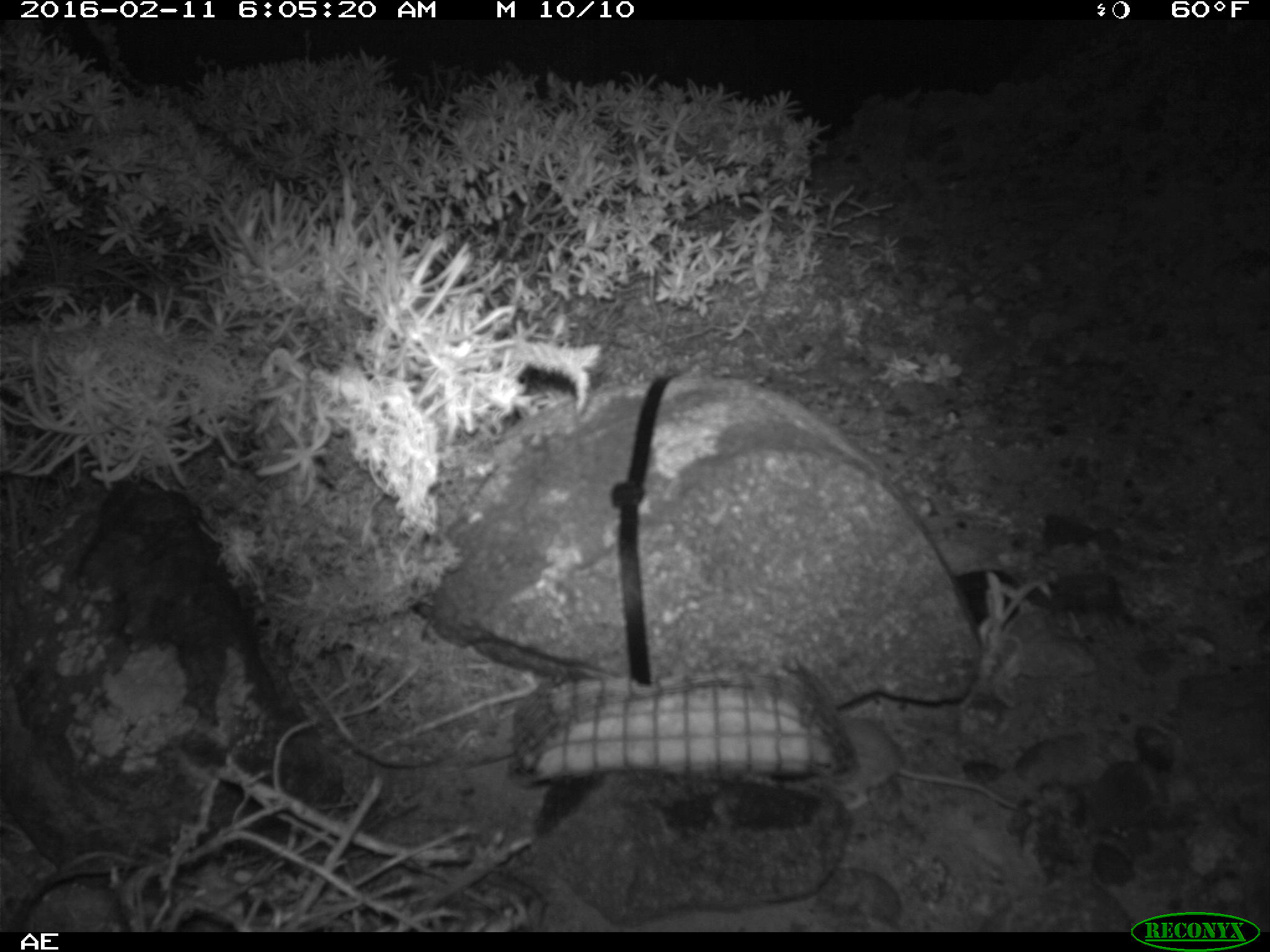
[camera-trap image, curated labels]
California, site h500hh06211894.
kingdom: Animalia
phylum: Chordata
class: Mammalia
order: Rodentia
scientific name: Rodentia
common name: rodent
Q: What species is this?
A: Rodent (Rodentia).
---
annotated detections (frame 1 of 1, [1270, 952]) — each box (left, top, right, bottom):
rodent: (801, 710, 1022, 821)